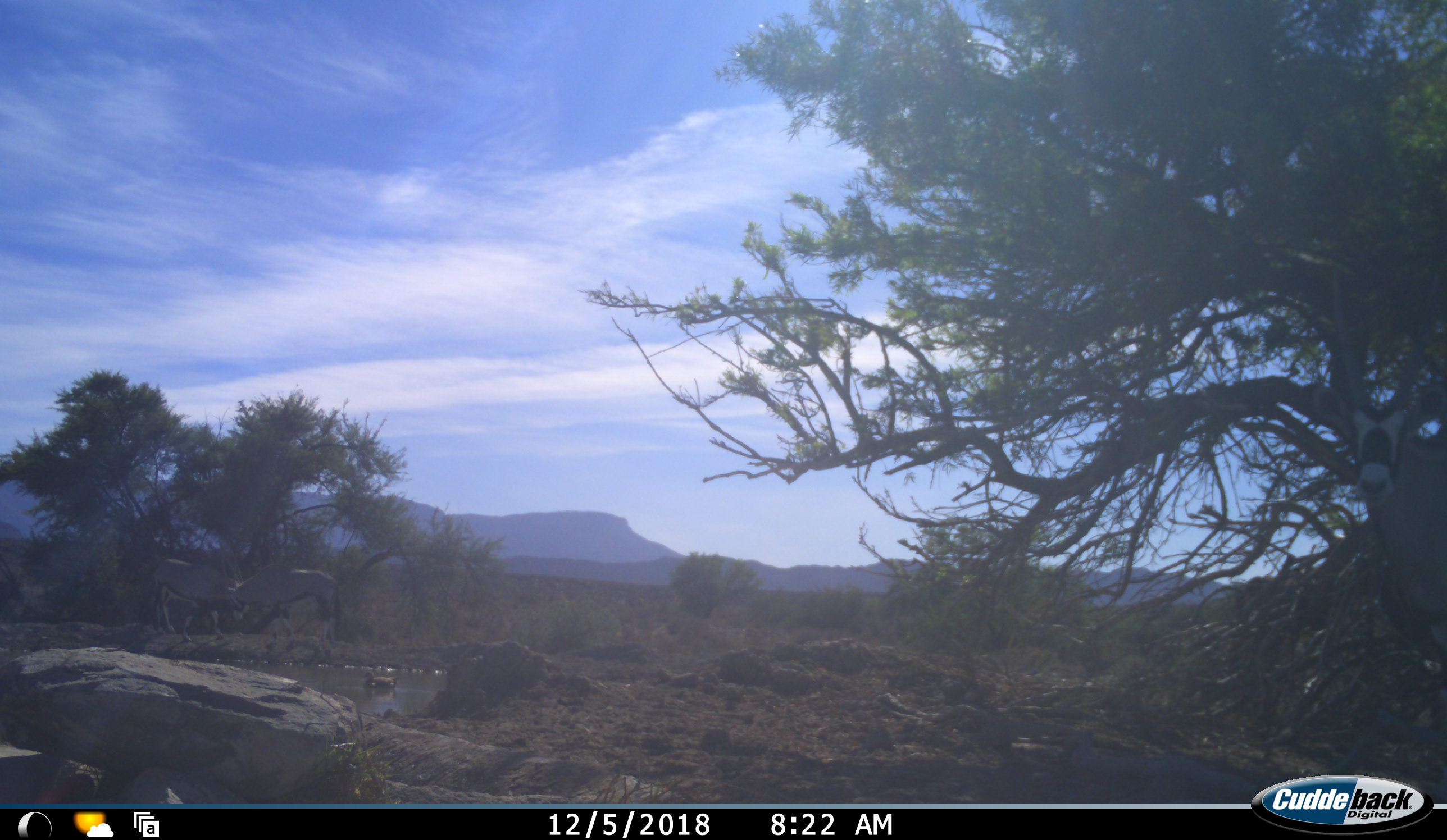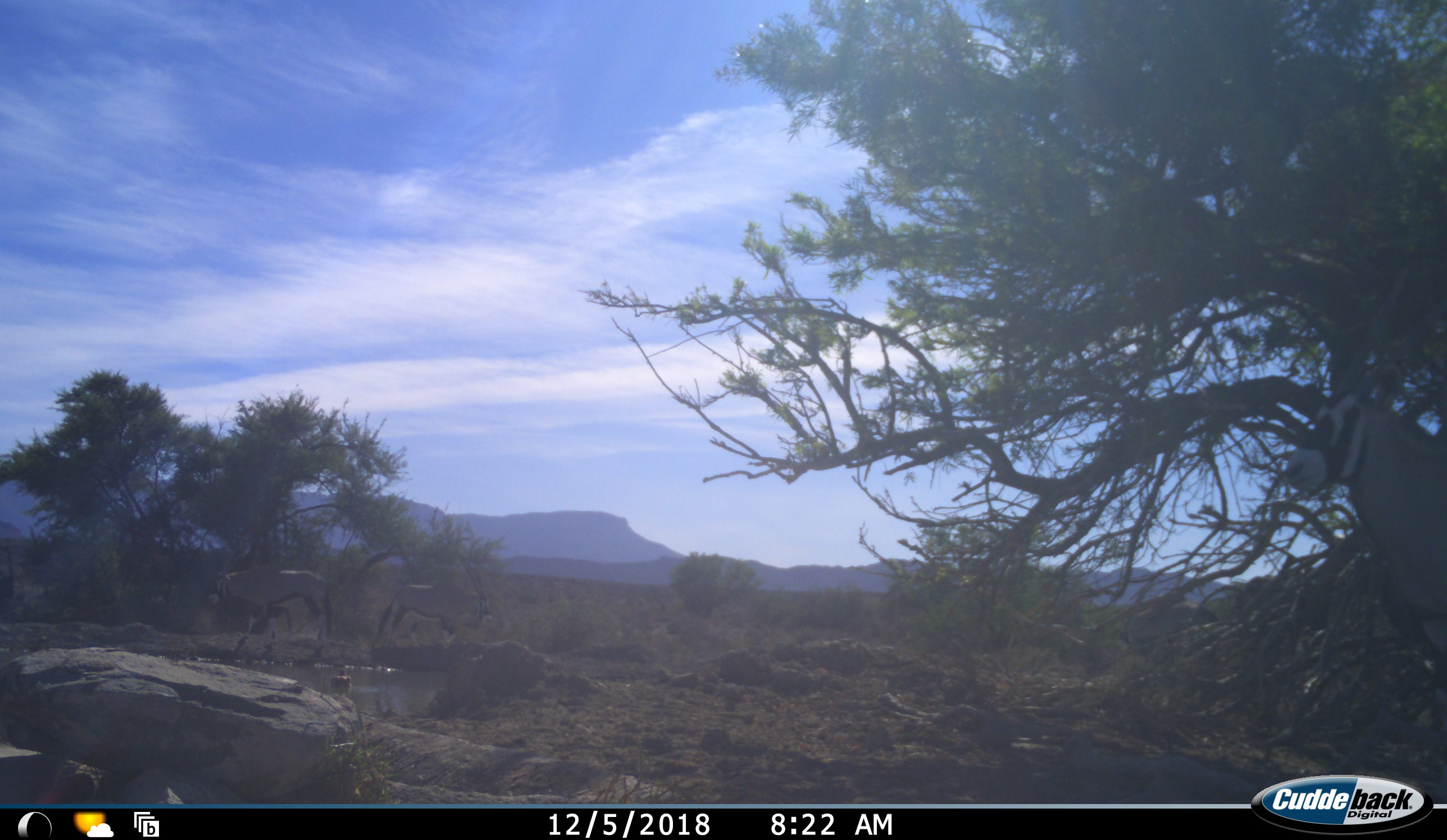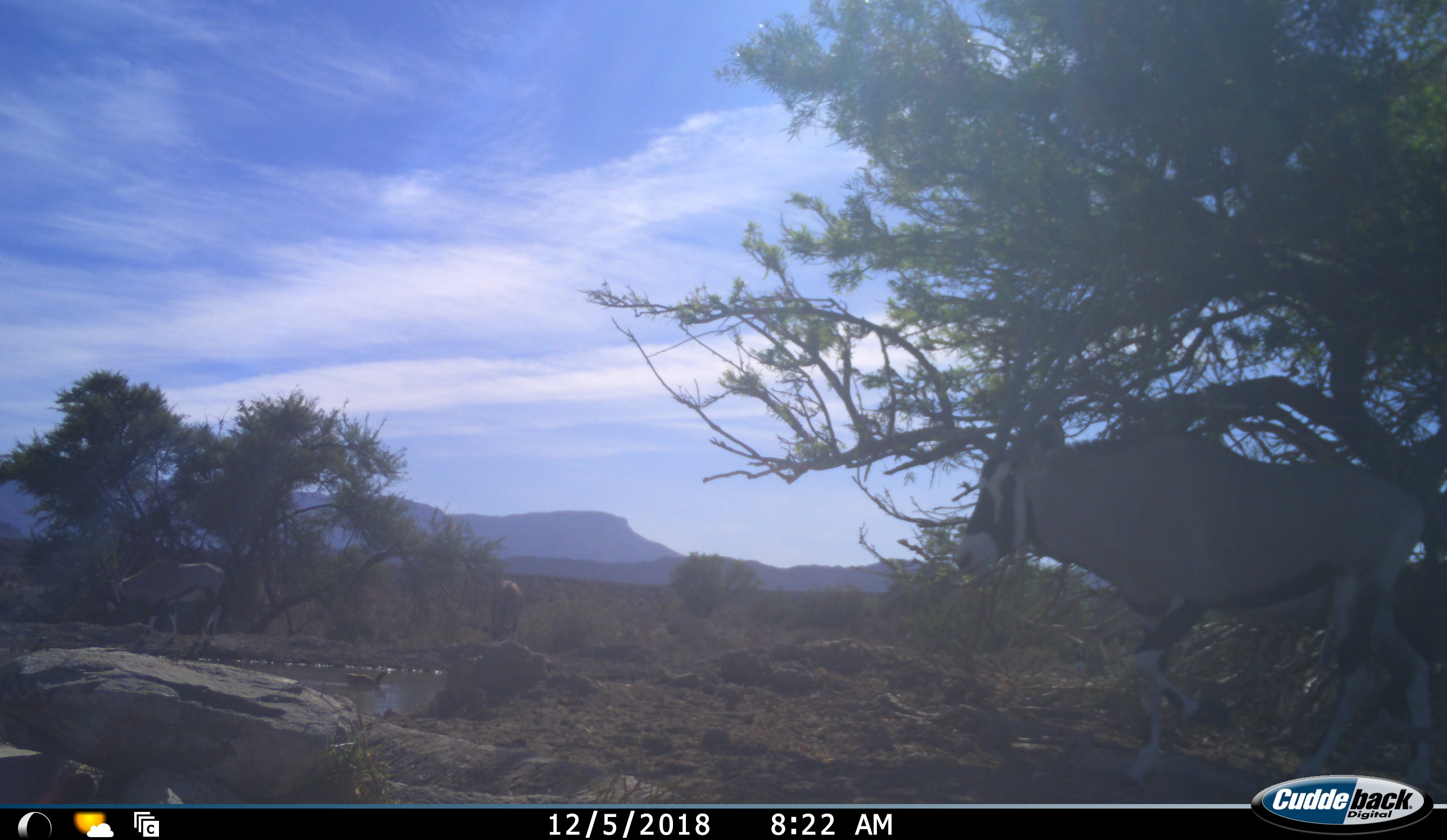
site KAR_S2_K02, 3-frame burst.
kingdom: Animalia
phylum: Chordata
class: Mammalia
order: Artiodactyla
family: Bovidae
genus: Oryx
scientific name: Oryx gazella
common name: gemsbok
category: oryx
Oryx (gemsbok) (Oryx gazella), count 3. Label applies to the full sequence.